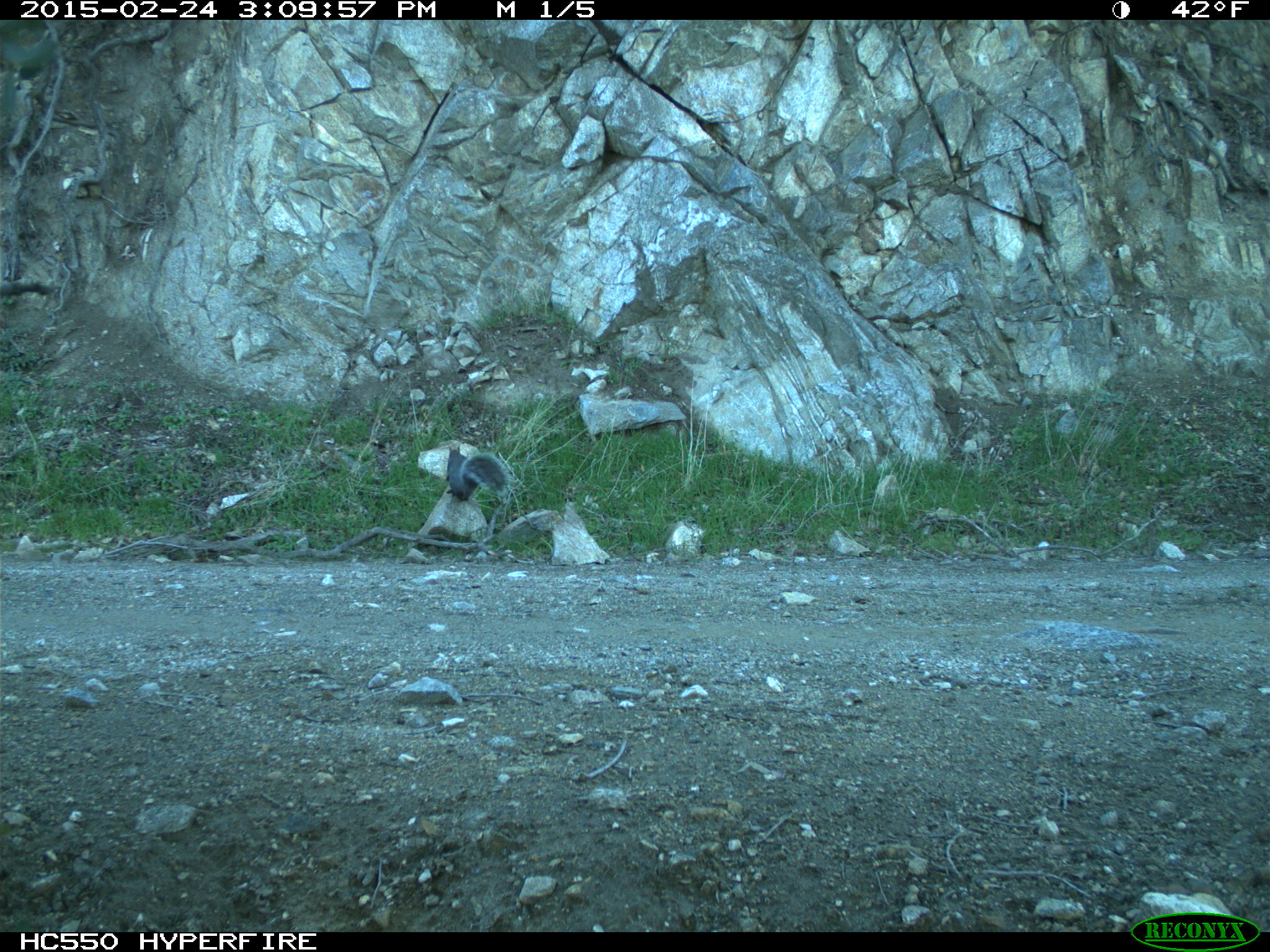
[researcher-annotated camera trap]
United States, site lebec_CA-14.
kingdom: Animalia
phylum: Chordata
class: Mammalia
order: Rodentia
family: Sciuridae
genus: Sciurus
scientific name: Sciurus carolinensis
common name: eastern gray squirrel